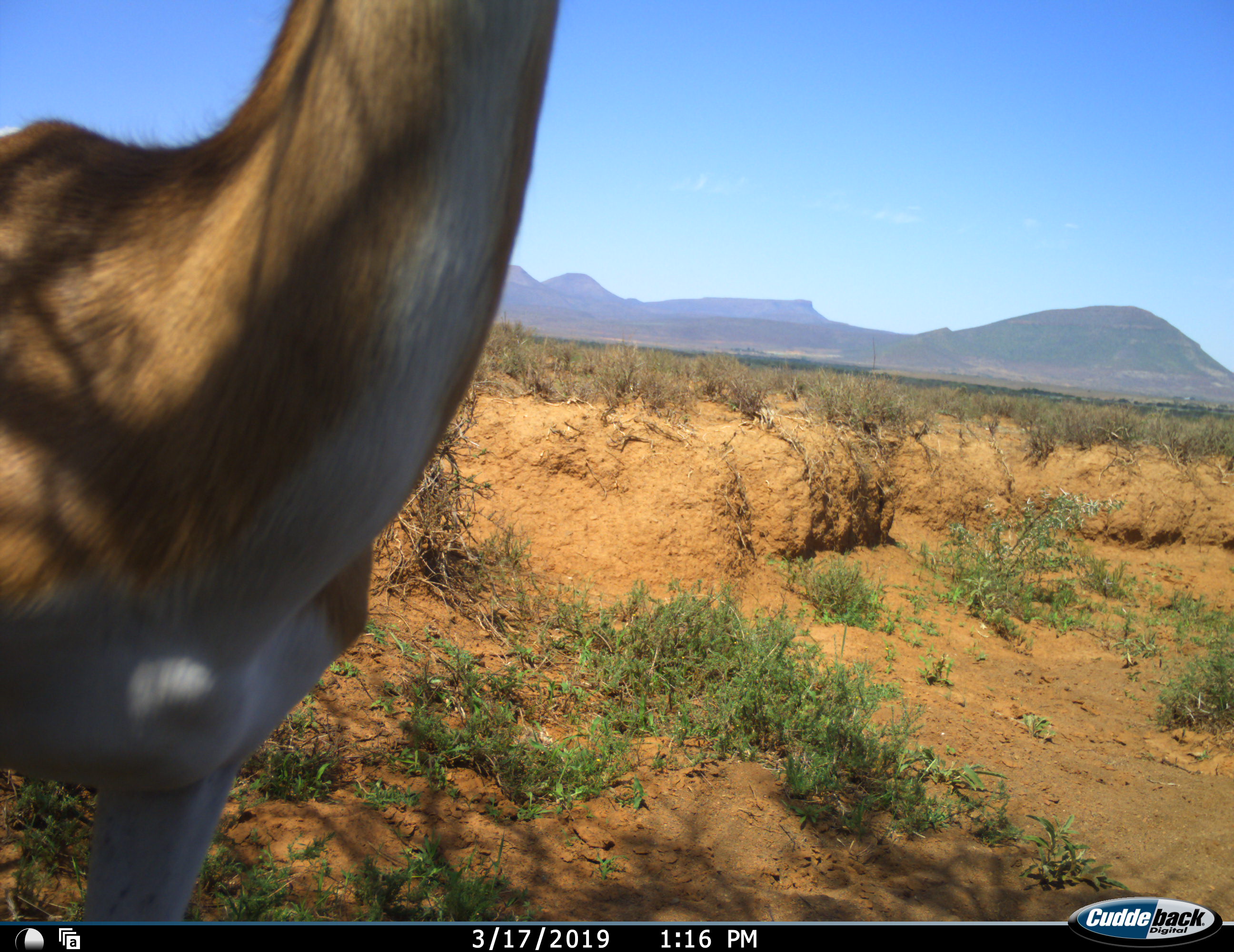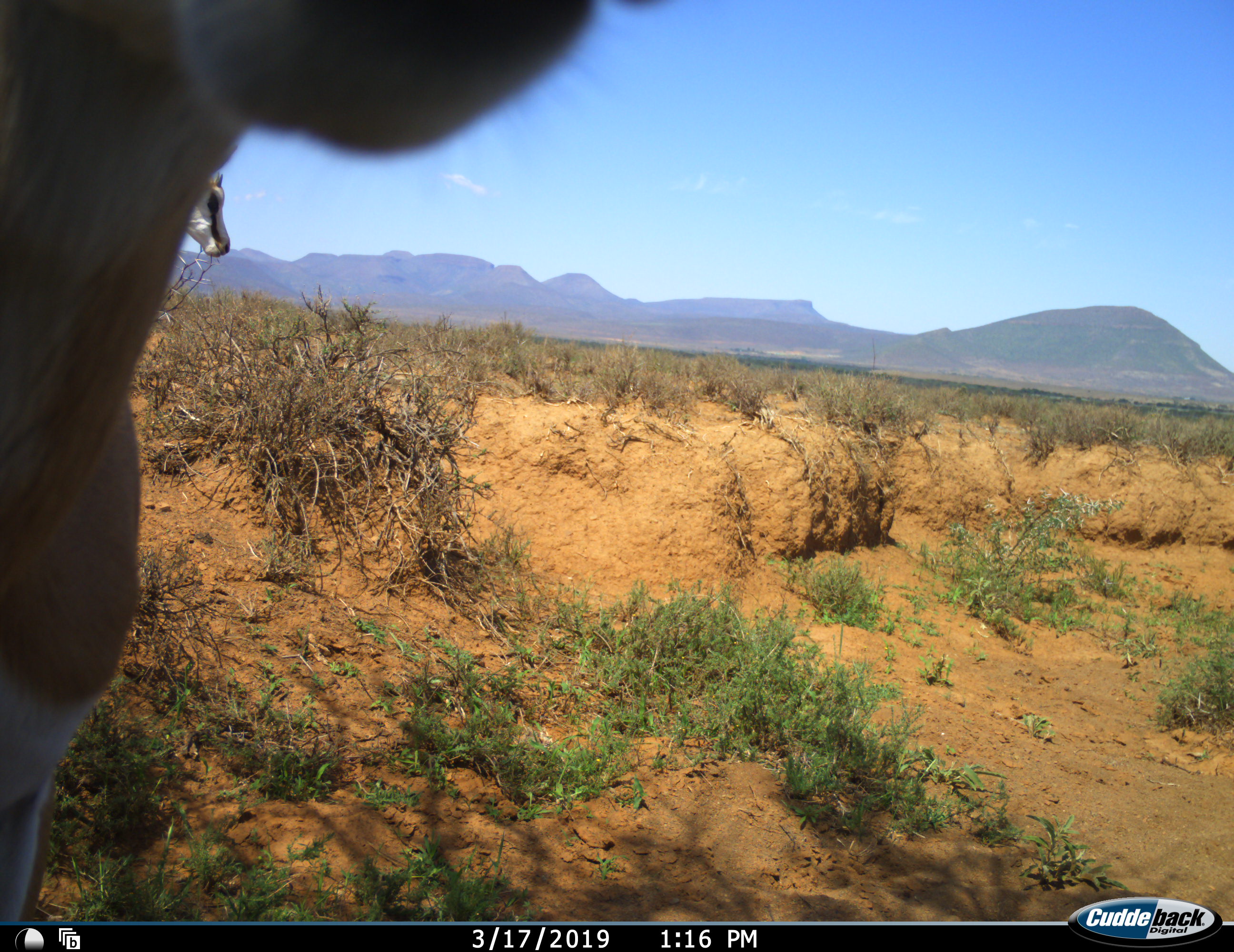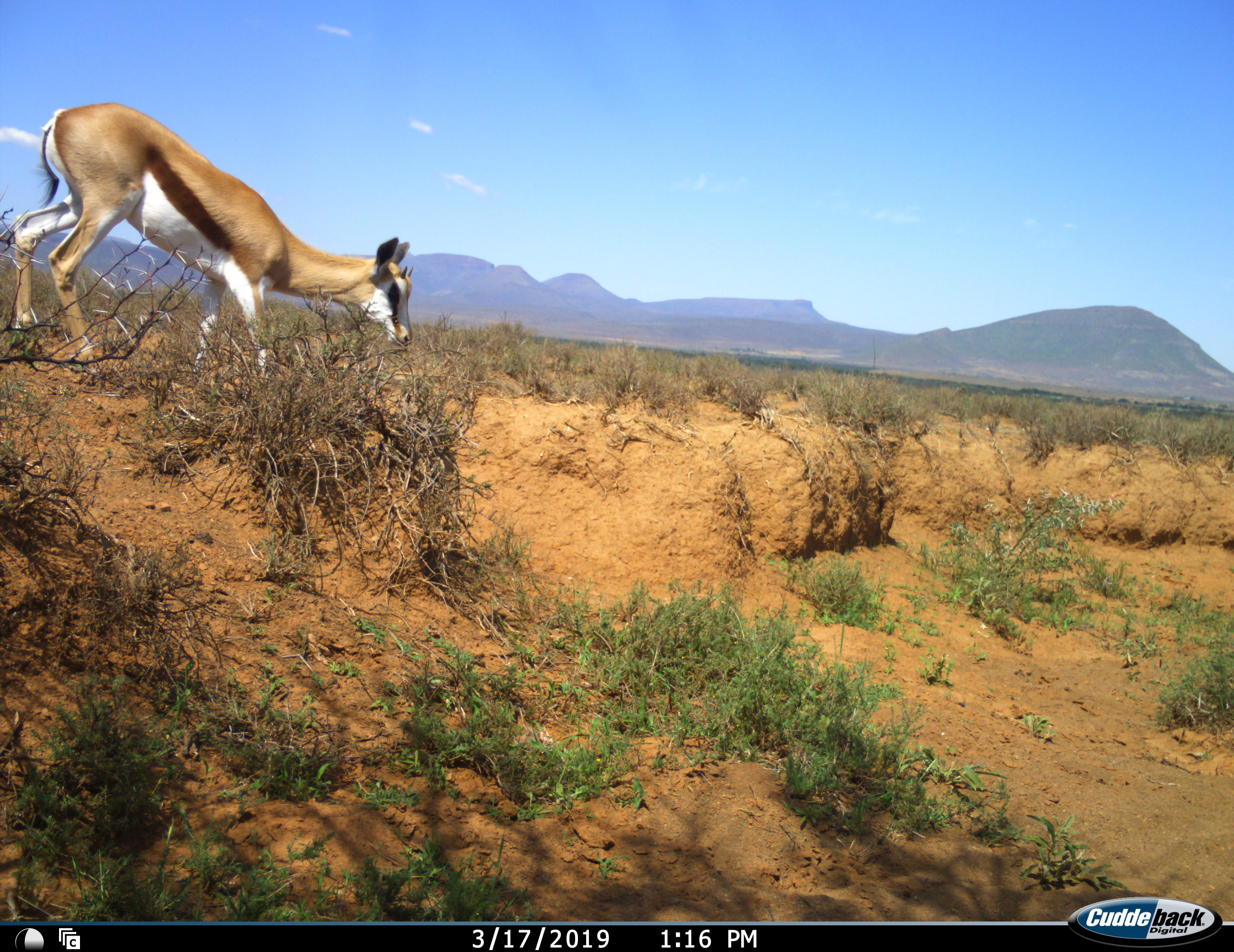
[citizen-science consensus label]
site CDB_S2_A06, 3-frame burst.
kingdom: Animalia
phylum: Chordata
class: Mammalia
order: Artiodactyla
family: Bovidae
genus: Antidorcas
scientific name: Antidorcas marsupialis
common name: springbok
Springbok (Antidorcas marsupialis), count 2. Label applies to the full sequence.